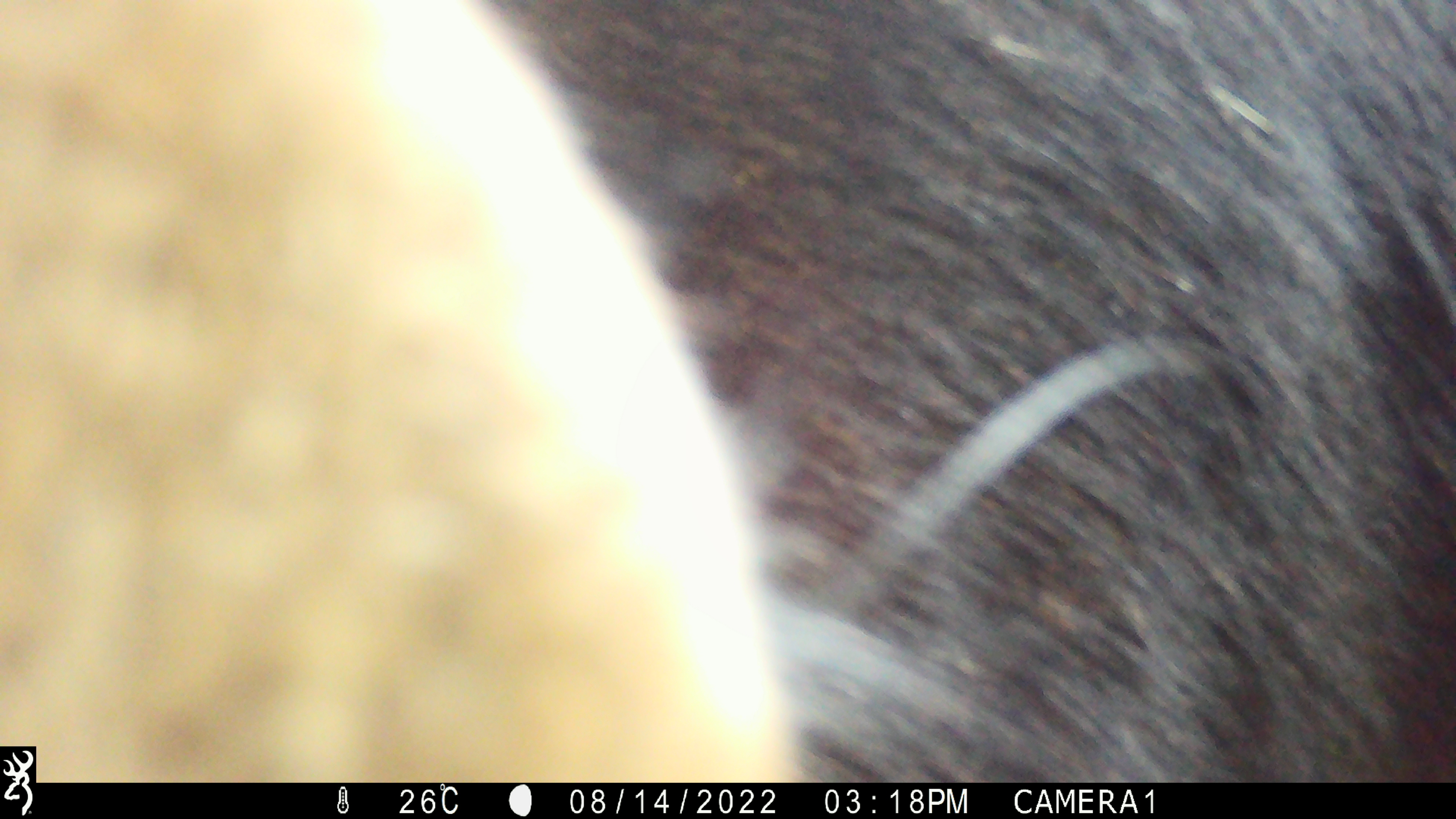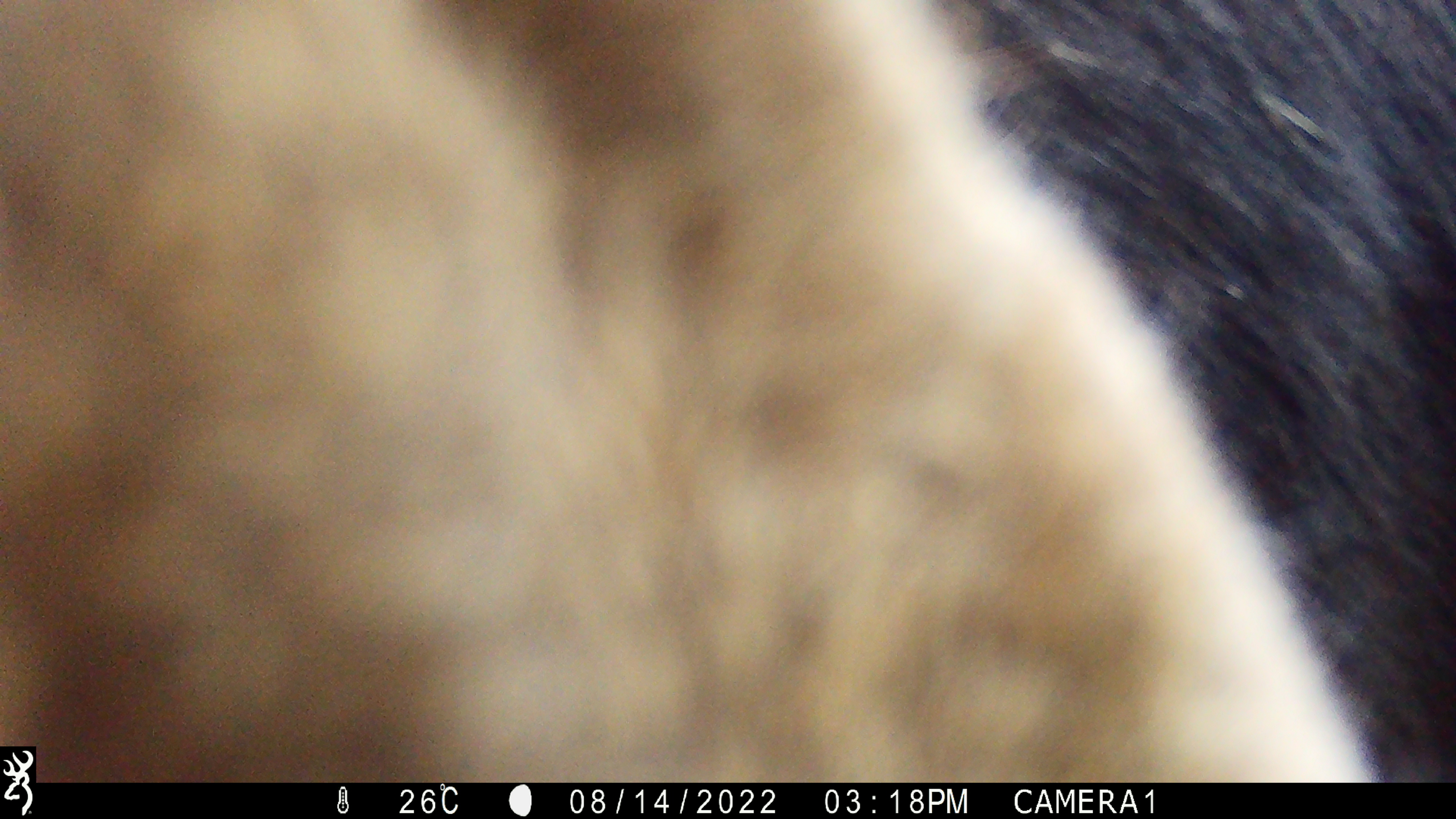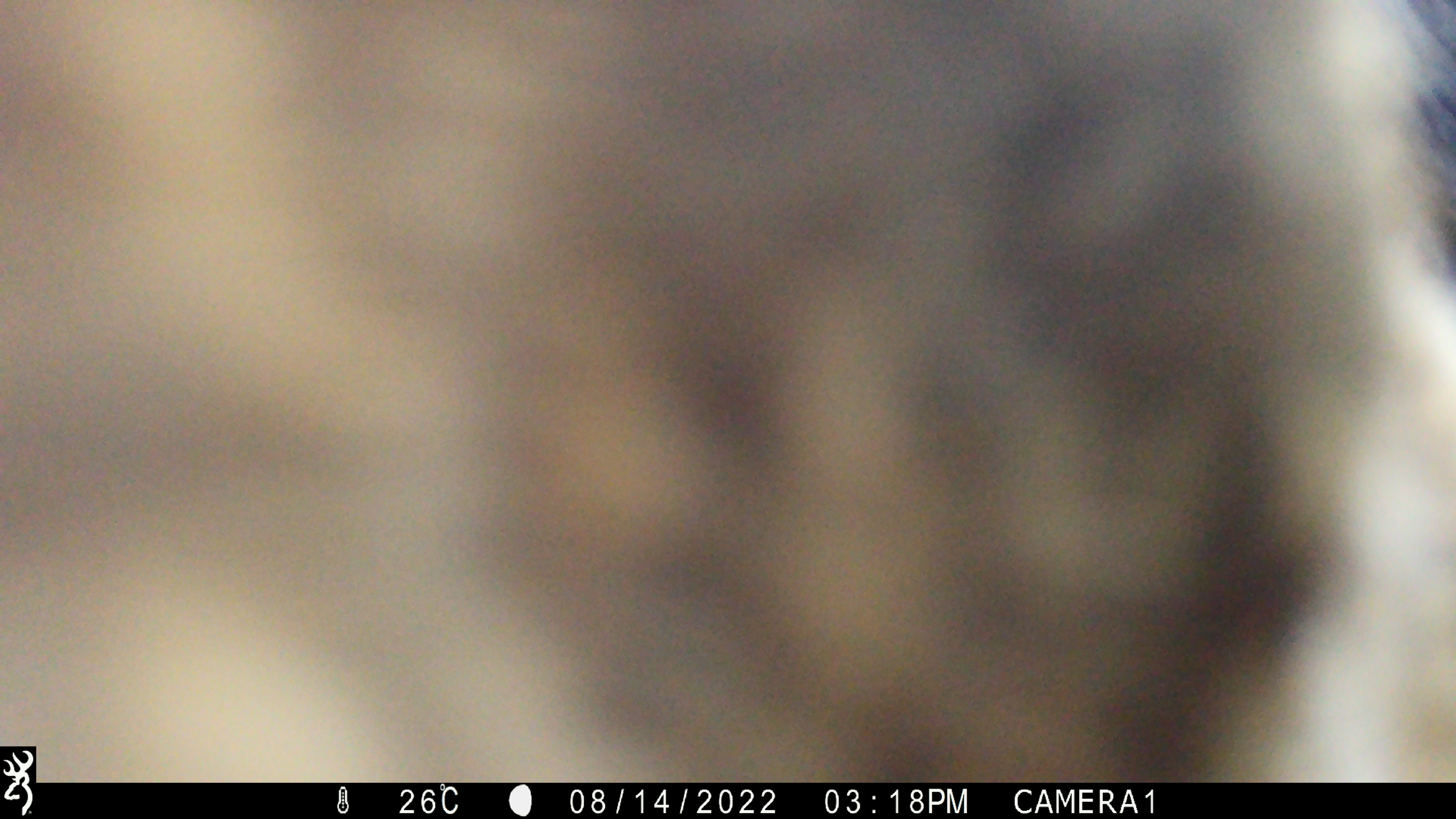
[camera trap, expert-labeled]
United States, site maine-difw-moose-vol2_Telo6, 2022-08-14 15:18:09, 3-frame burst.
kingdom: Animalia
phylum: Chordata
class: Mammalia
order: Artiodactyla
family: Cervidae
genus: Alces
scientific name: Alces alces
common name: moose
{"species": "moose (Alces alces)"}